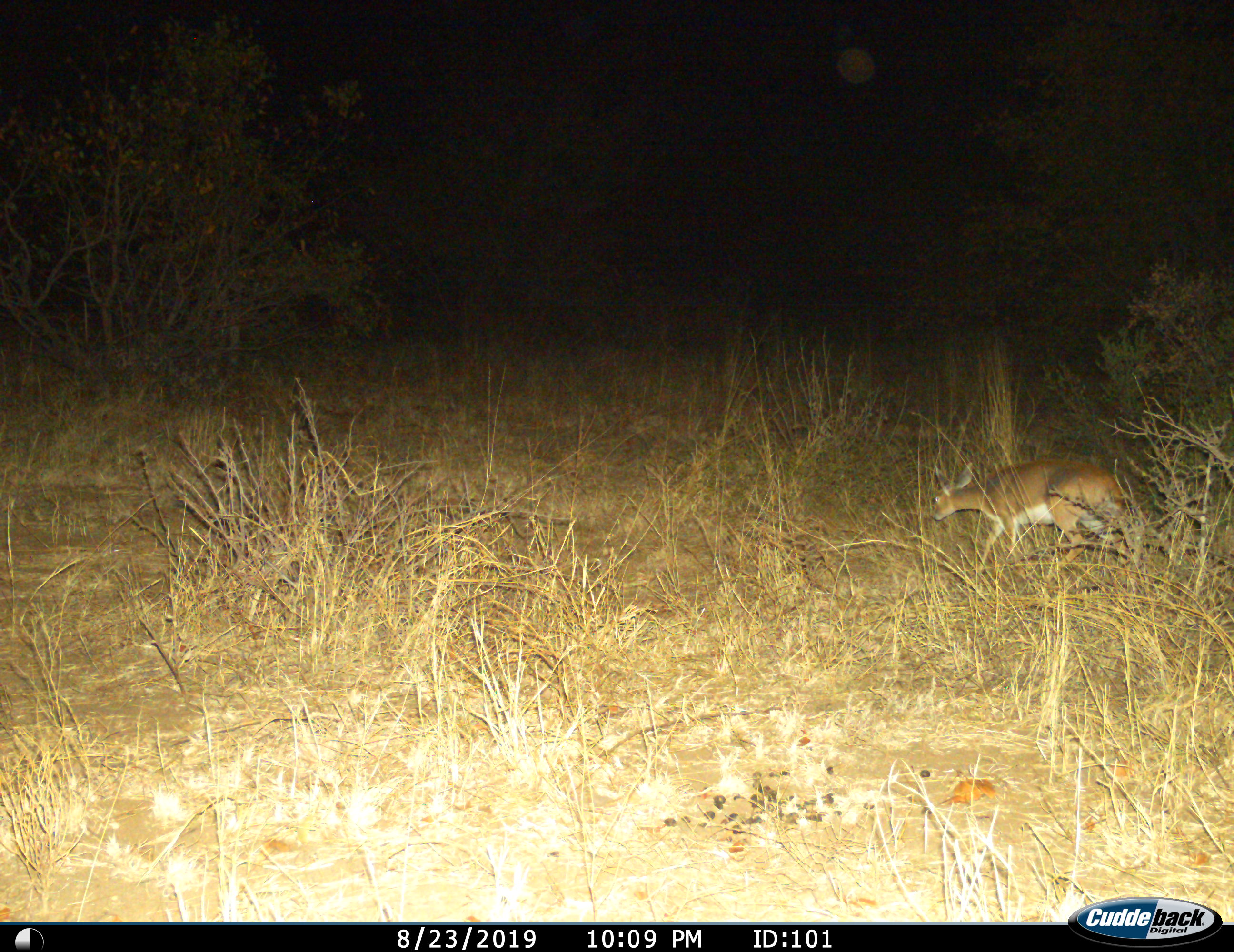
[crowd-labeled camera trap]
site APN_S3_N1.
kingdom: Animalia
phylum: Chordata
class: Mammalia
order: Artiodactyla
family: Bovidae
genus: Raphicerus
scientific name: Raphicerus campestris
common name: steenbok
Steenbok (Raphicerus campestris), count 1. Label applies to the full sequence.